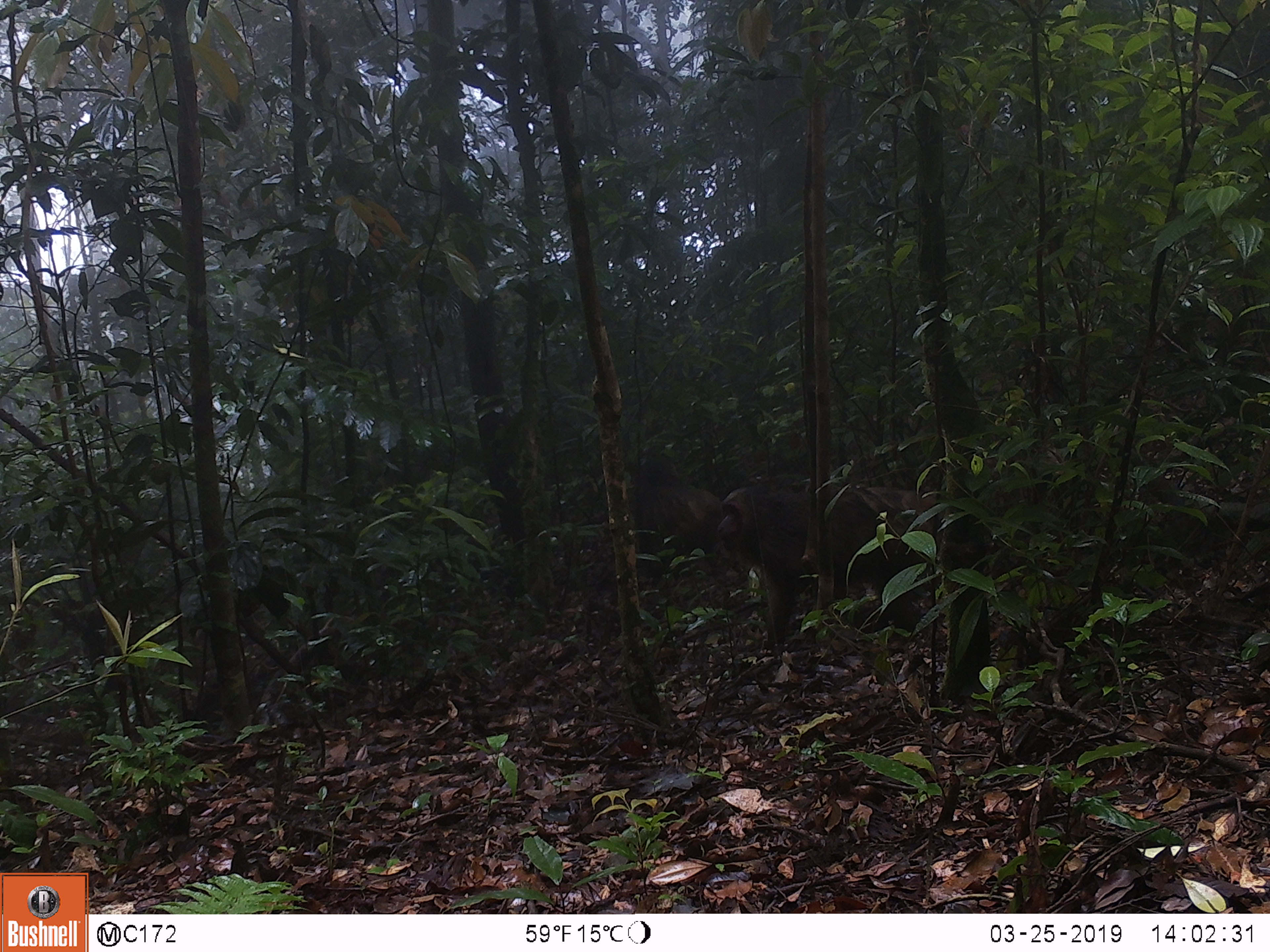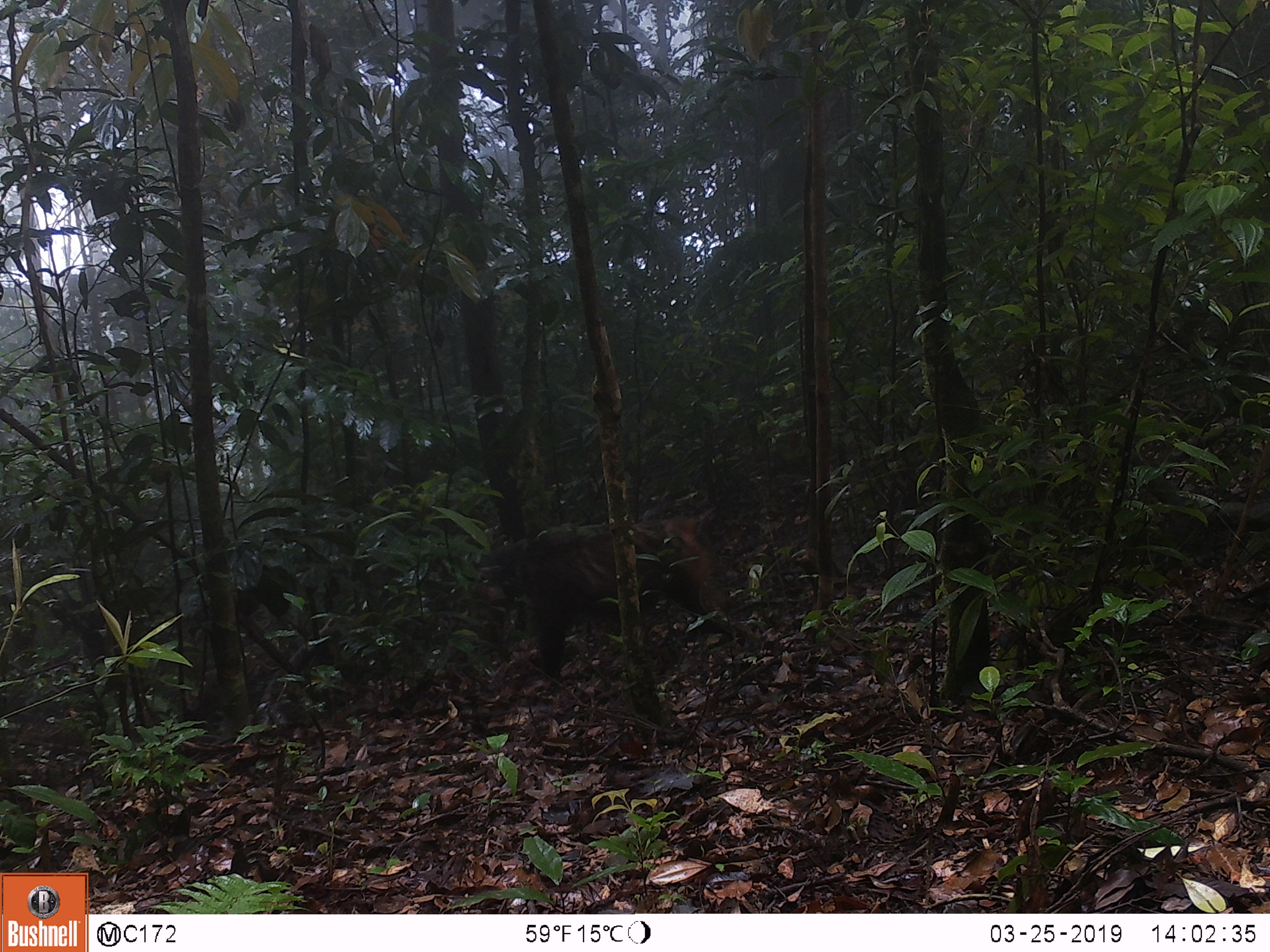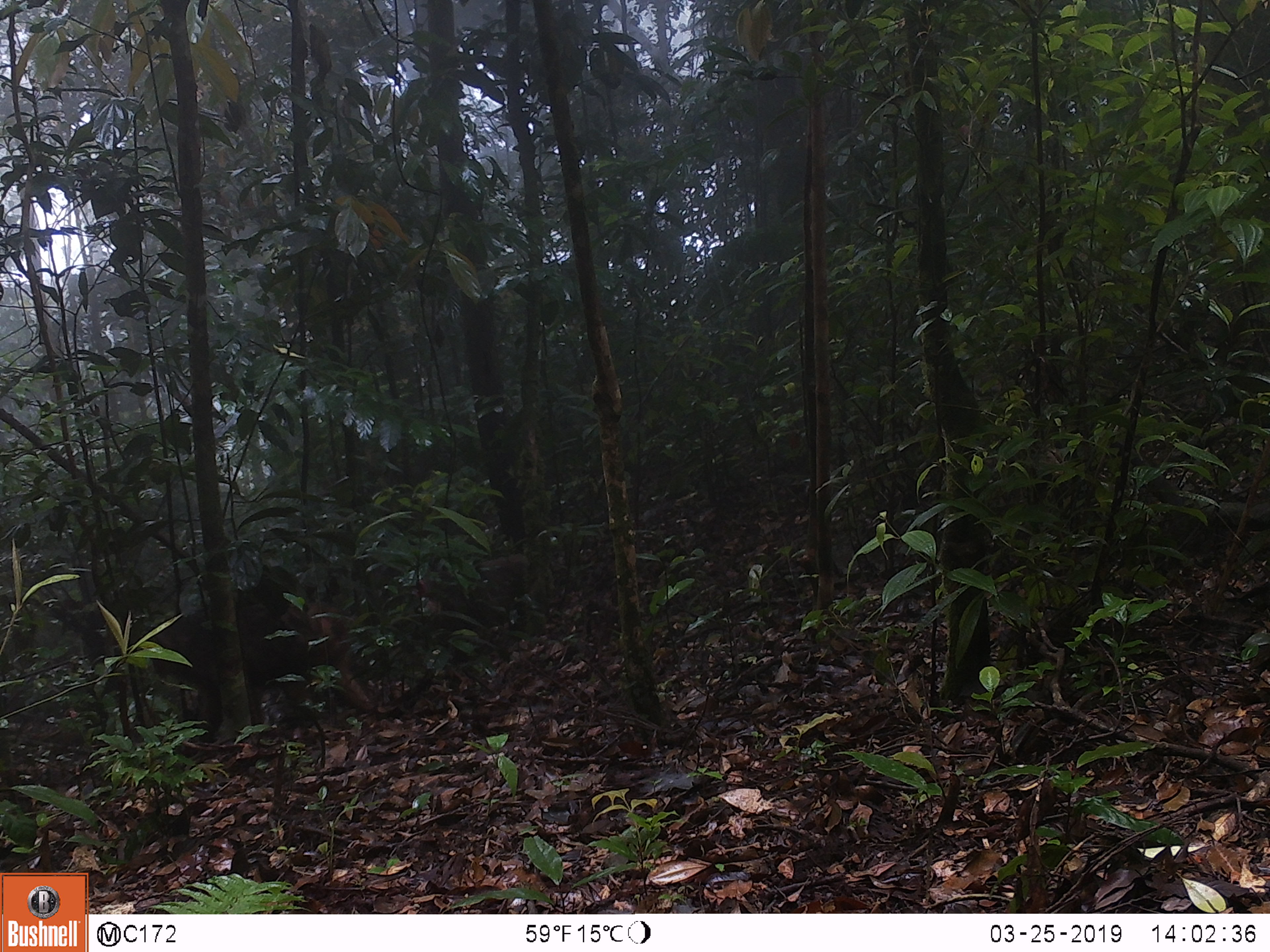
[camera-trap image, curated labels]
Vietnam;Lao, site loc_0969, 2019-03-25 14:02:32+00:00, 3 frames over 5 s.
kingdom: Animalia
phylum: Chordata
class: Mammalia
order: Primates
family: Cercopithecidae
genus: Macaca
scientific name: Macaca arctoides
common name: stump-tailed macaque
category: stump tailed macaque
Stump tailed macaque (stump-tailed macaque) (Macaca arctoides). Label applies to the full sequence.